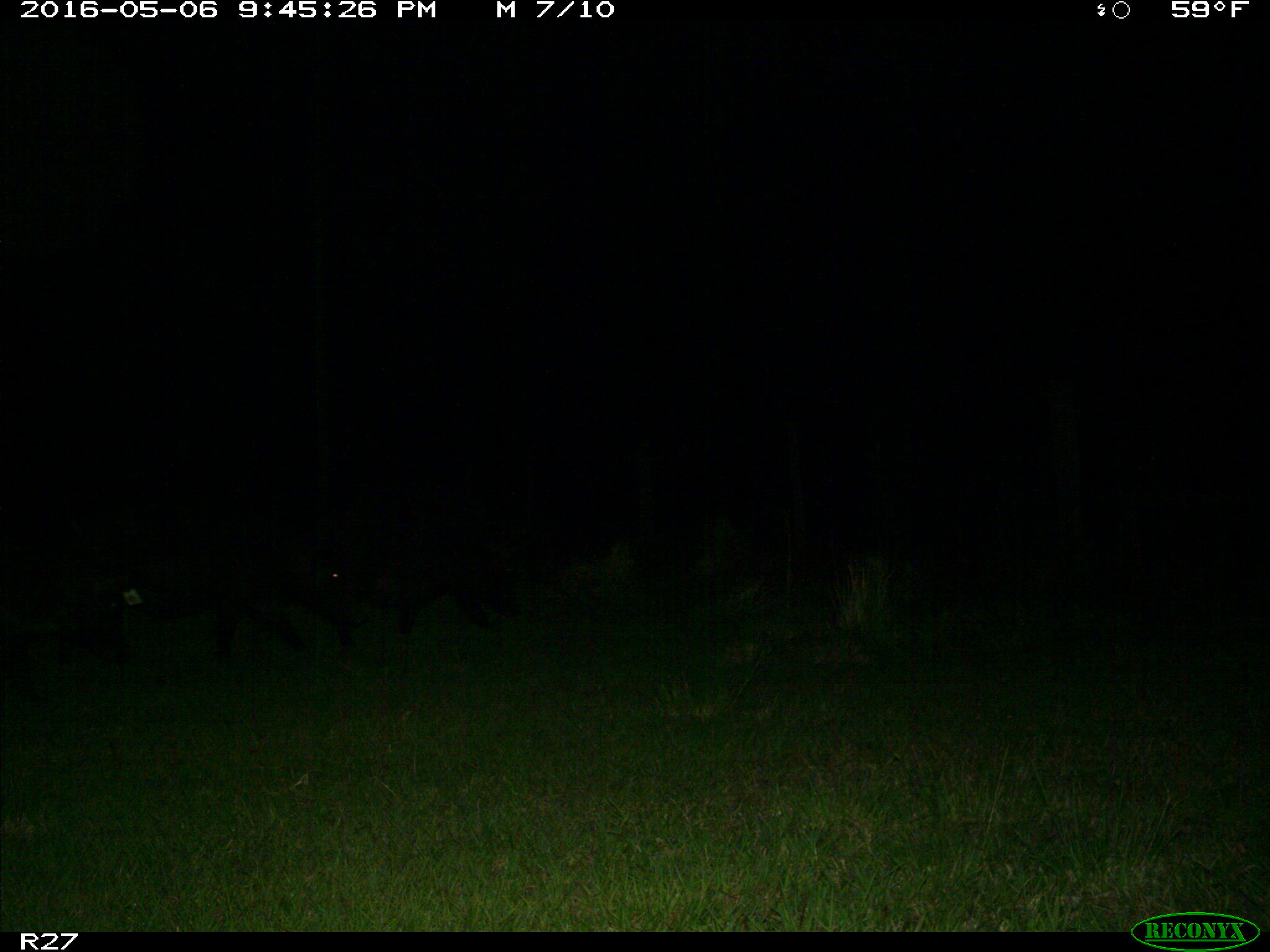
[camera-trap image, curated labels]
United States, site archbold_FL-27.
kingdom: Animalia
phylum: Chordata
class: Mammalia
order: Artiodactyla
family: Suidae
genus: Sus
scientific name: Sus scrofa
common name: wild boar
Sus scrofa (wild boar).